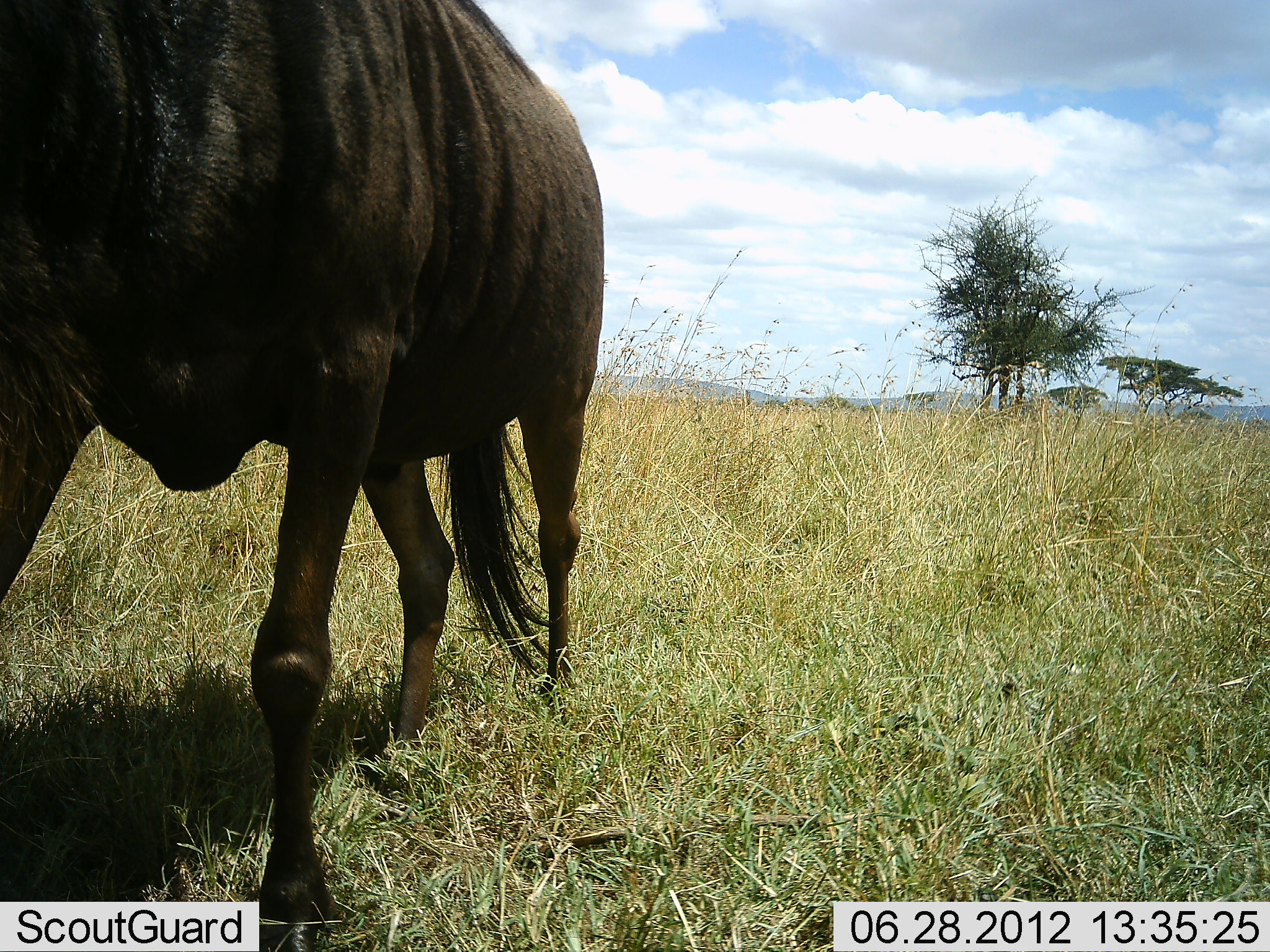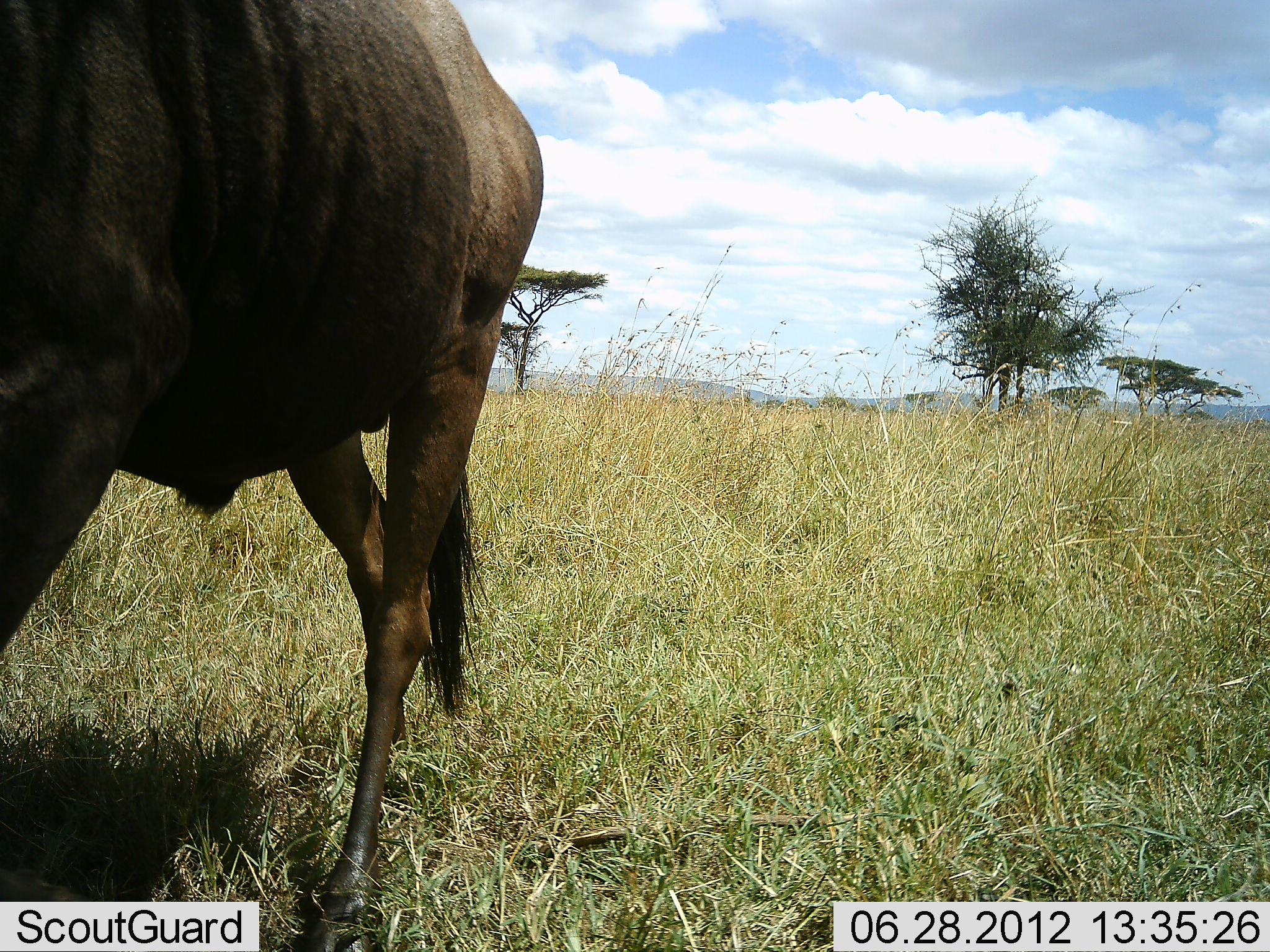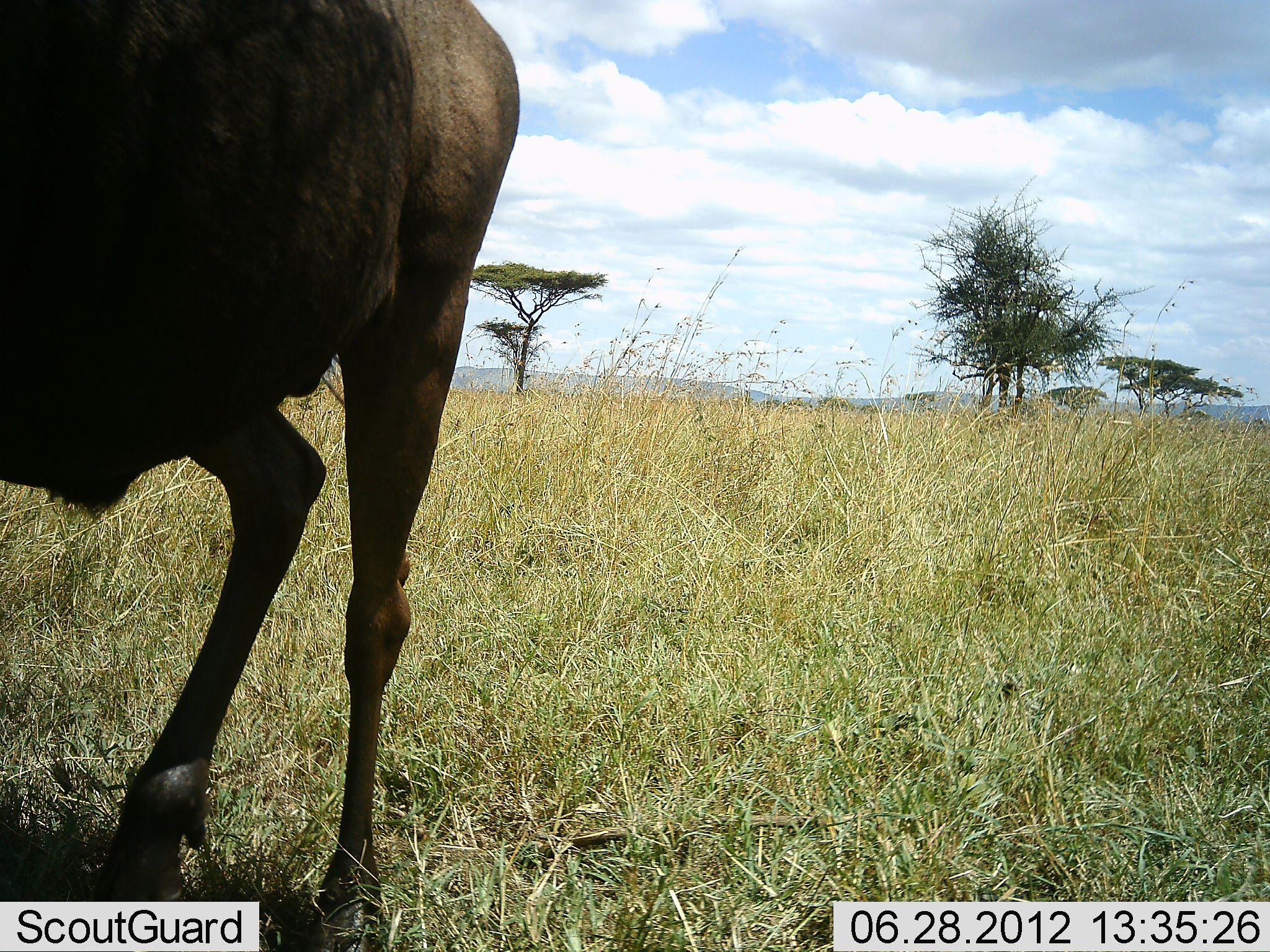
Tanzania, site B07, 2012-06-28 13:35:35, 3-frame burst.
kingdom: Animalia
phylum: Chordata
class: Mammalia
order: Artiodactyla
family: Bovidae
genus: Connochaetes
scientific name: Connochaetes taurinus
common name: blue wildebeest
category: wildebeest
Wildebeest (blue wildebeest) (Connochaetes taurinus), count 1. Behavior (volunteer vote fractions): standing 20%, resting 0%, moving 90%, interacting 0%. Young present (vote fraction): 0%. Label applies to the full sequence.